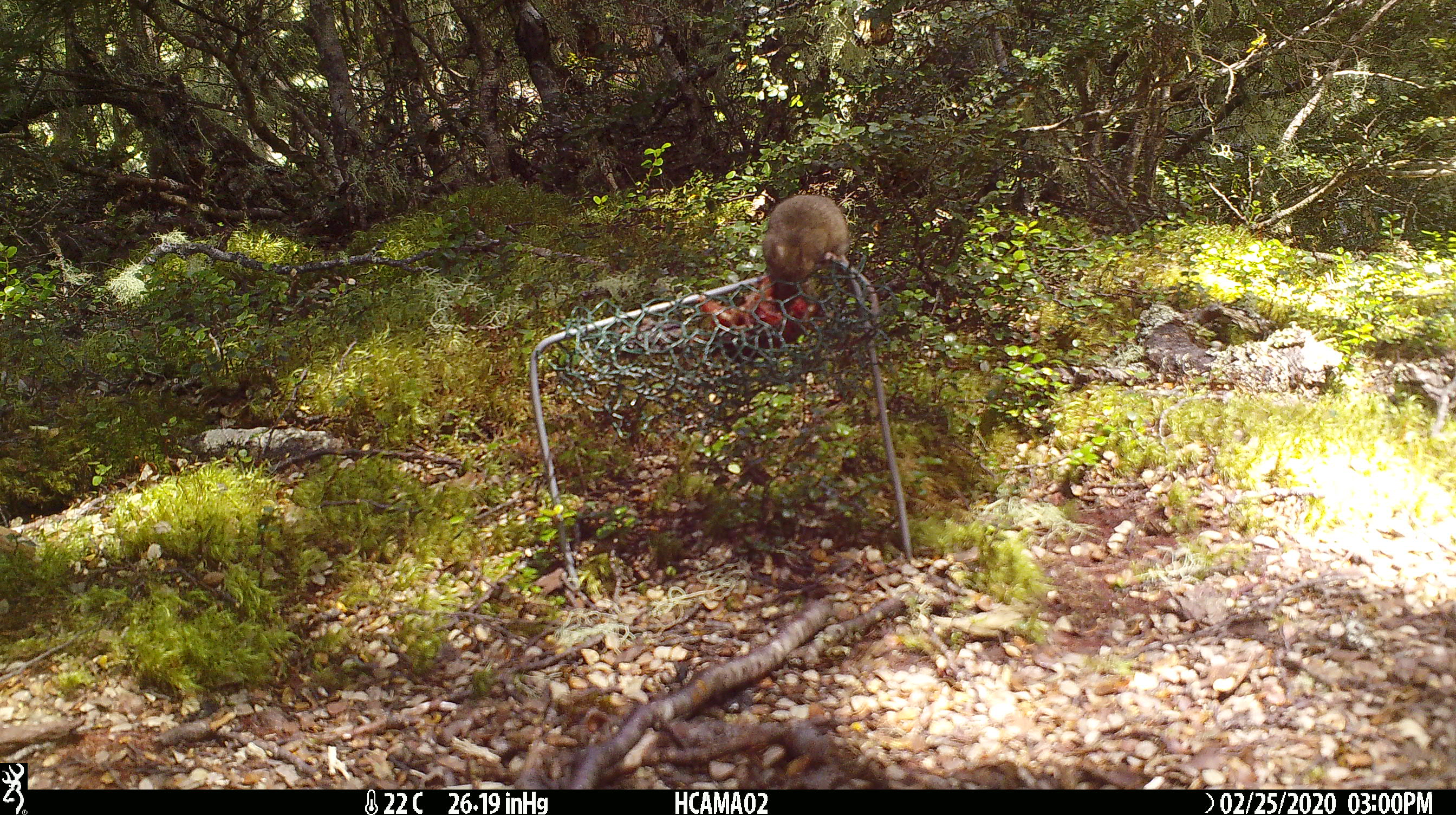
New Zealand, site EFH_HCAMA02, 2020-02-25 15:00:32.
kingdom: Animalia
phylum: Chordata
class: Mammalia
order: Rodentia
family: Muridae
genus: Mus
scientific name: Mus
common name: mouse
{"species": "mouse (Mus)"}